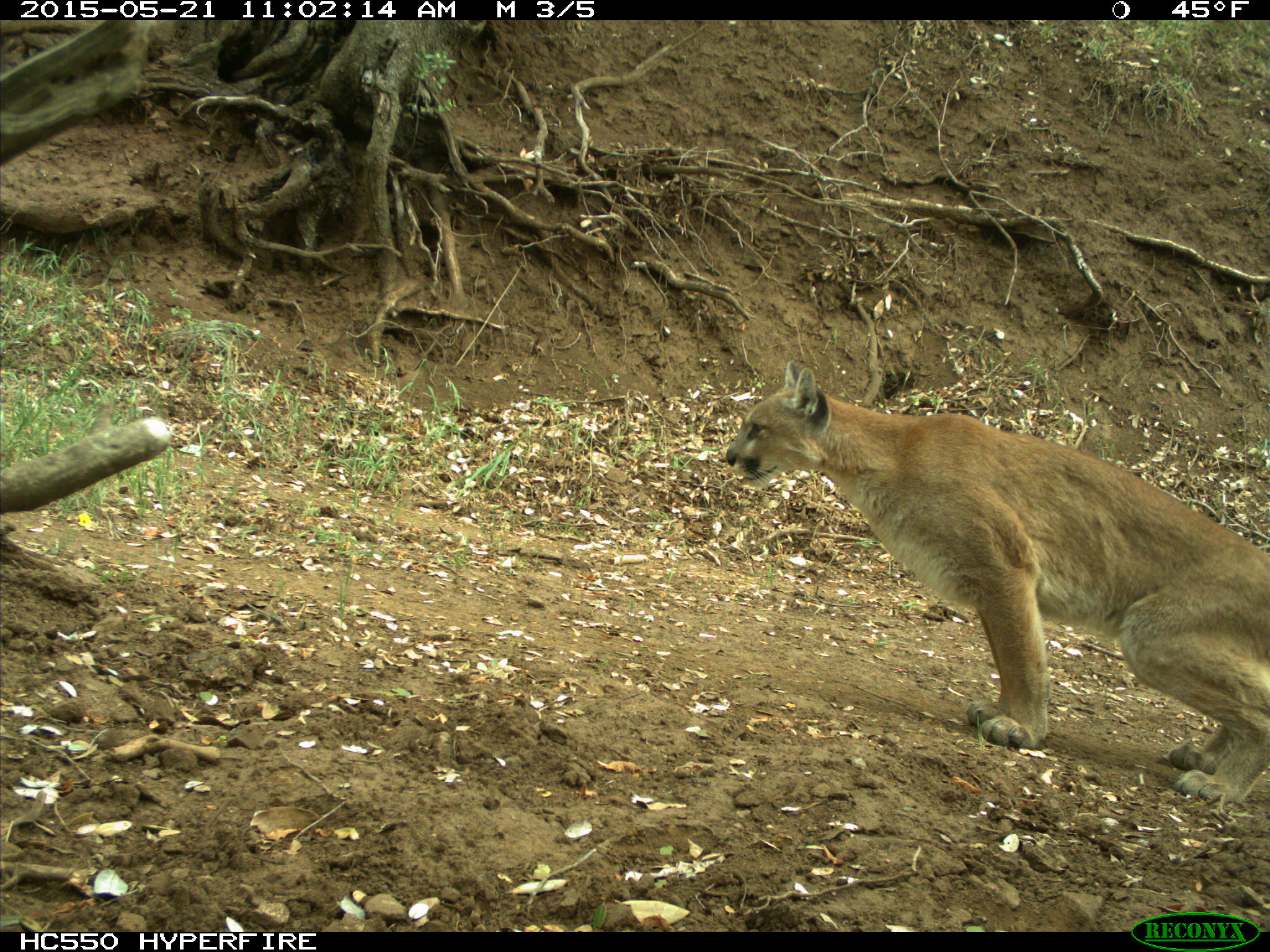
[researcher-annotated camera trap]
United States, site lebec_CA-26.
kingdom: Animalia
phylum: Chordata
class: Mammalia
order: Carnivora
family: Felidae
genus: Puma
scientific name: Puma concolor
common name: mountain lion